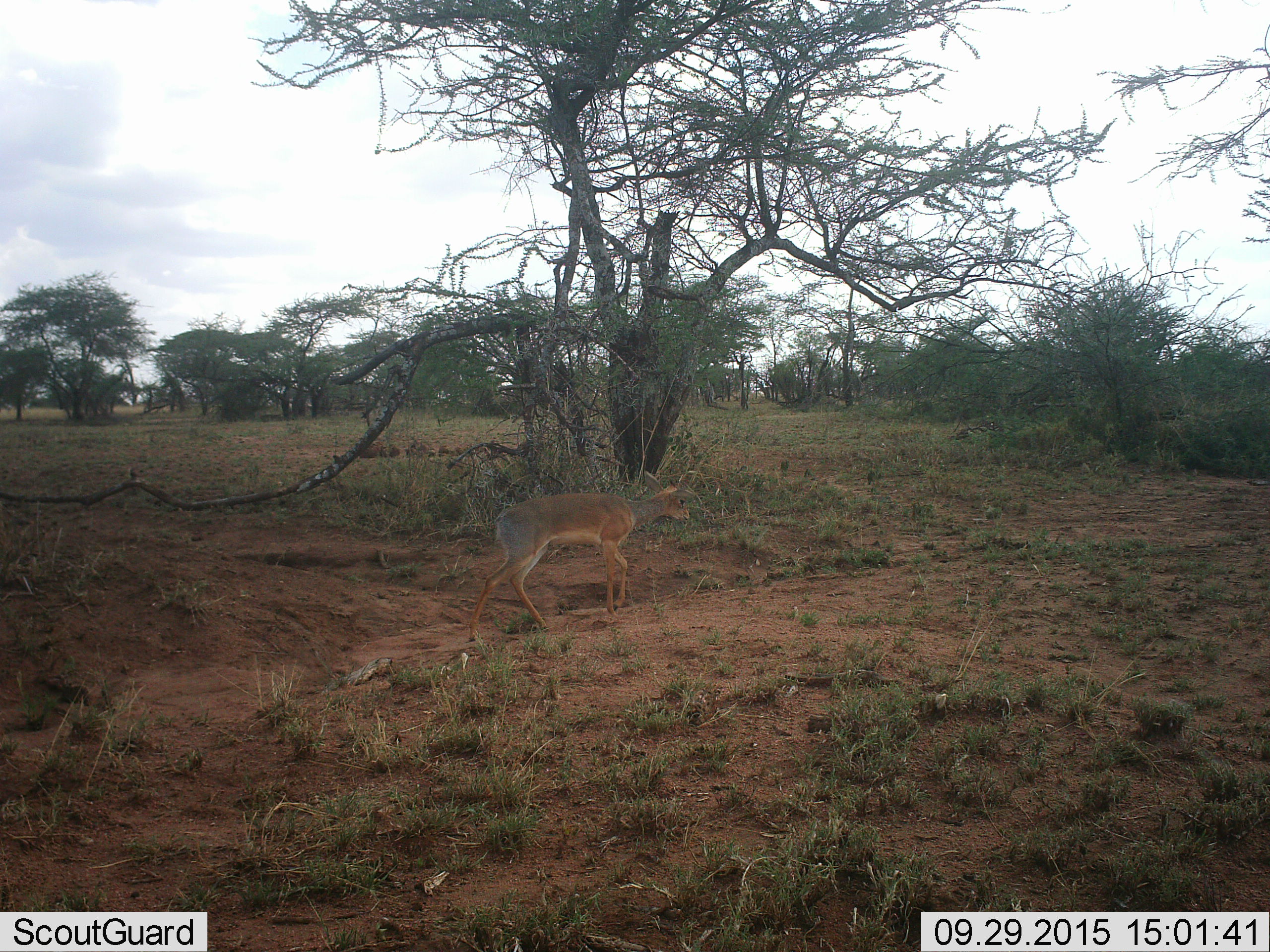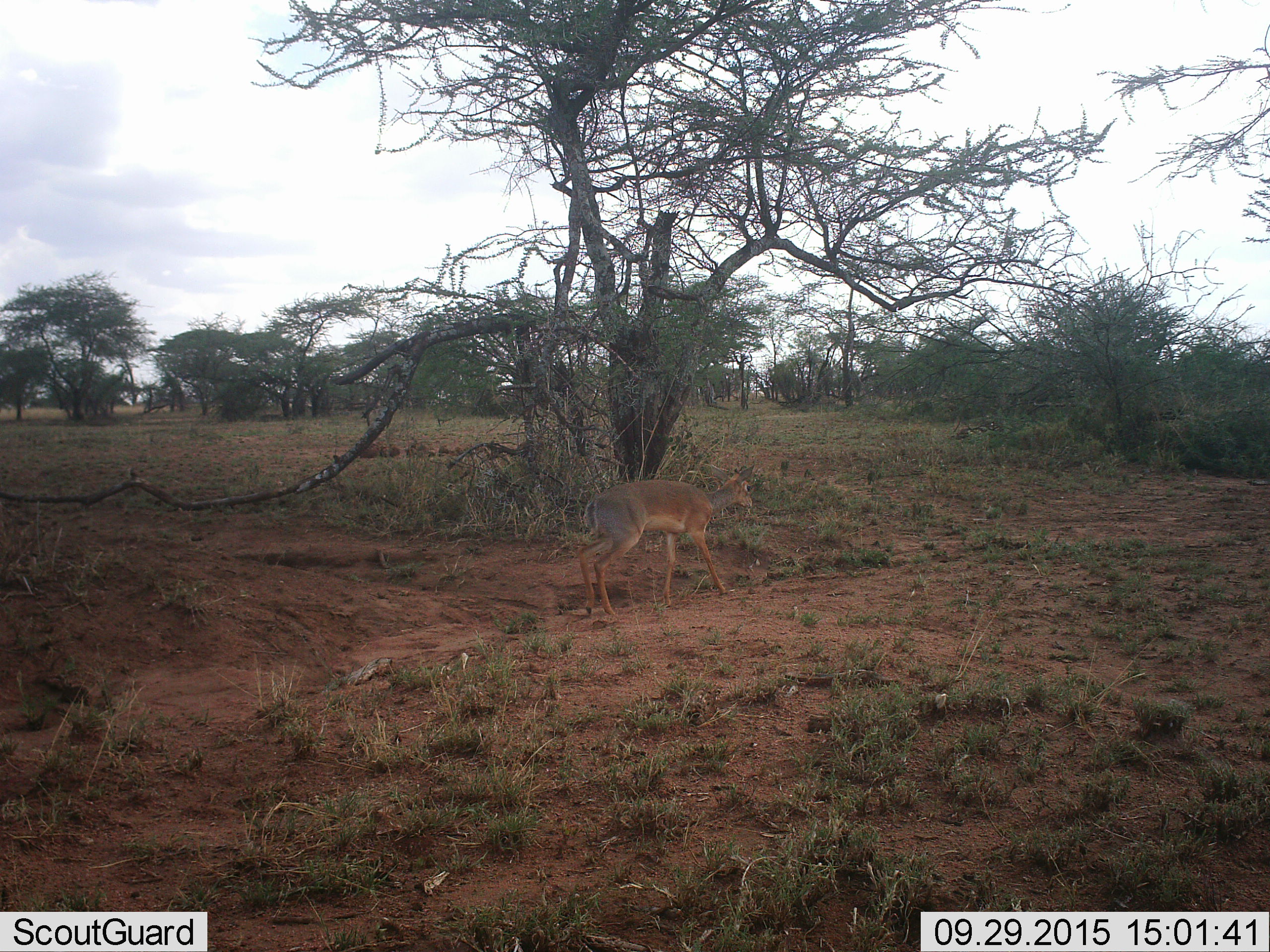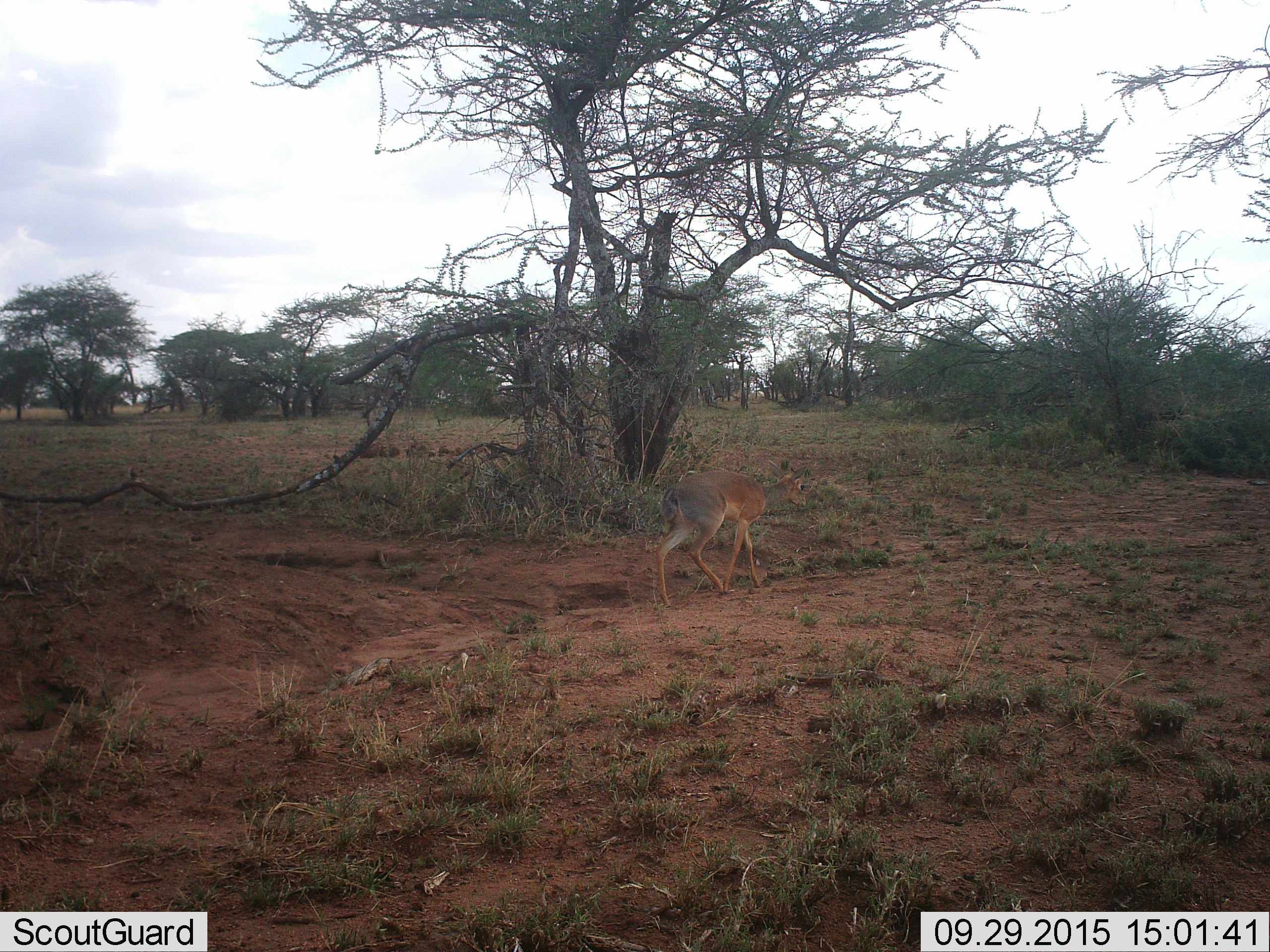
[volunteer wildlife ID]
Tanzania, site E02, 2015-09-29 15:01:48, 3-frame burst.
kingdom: Animalia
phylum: Chordata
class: Mammalia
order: Artiodactyla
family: Bovidae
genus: Madoqua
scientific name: Madoqua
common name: dikdik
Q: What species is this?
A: Dikdik (Madoqua).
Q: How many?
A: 1.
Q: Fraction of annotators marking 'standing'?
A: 9%.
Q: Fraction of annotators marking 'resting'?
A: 0%.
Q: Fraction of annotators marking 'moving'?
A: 91%.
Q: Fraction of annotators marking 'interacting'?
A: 0%.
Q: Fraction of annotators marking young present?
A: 0%.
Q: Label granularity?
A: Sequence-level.